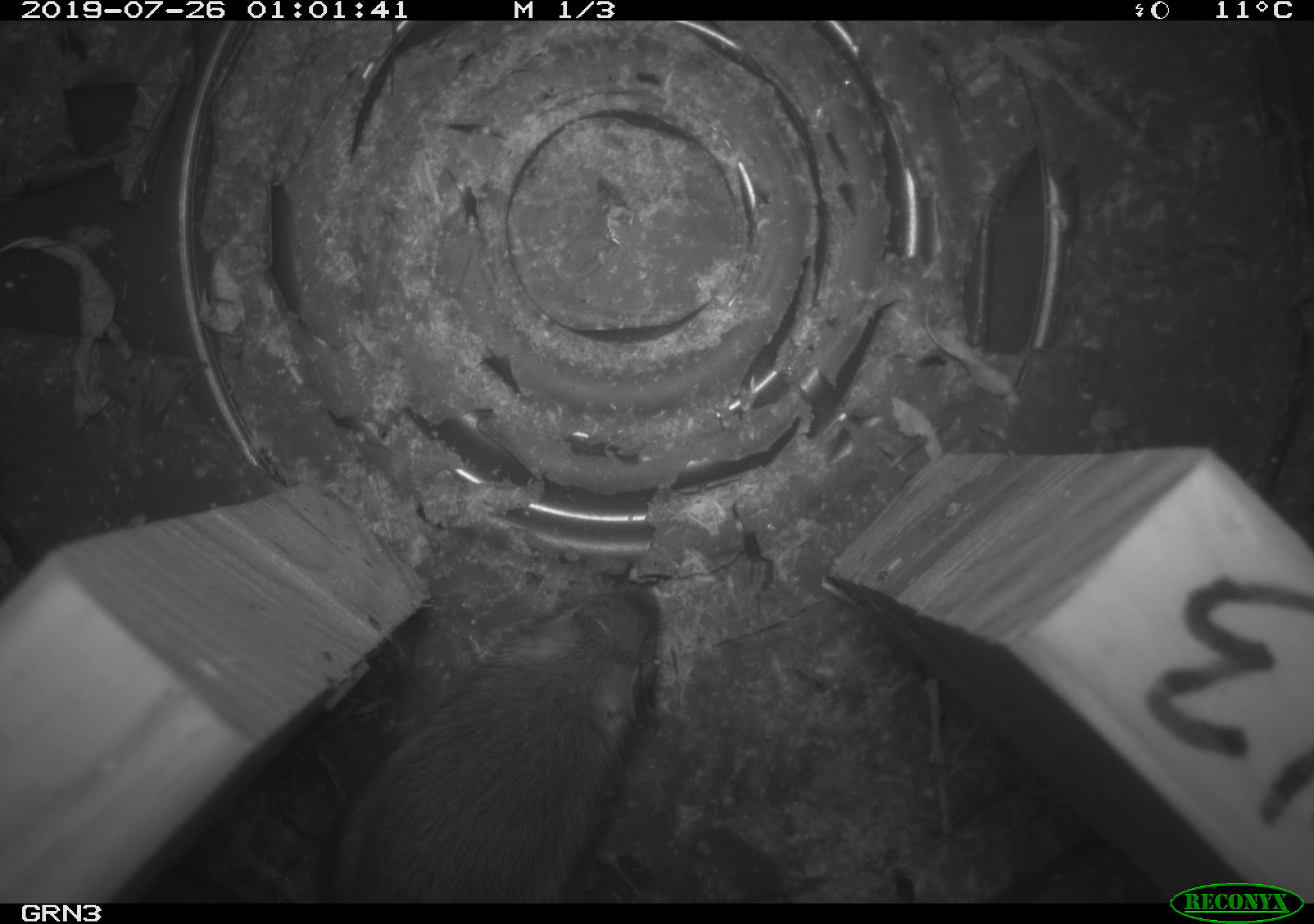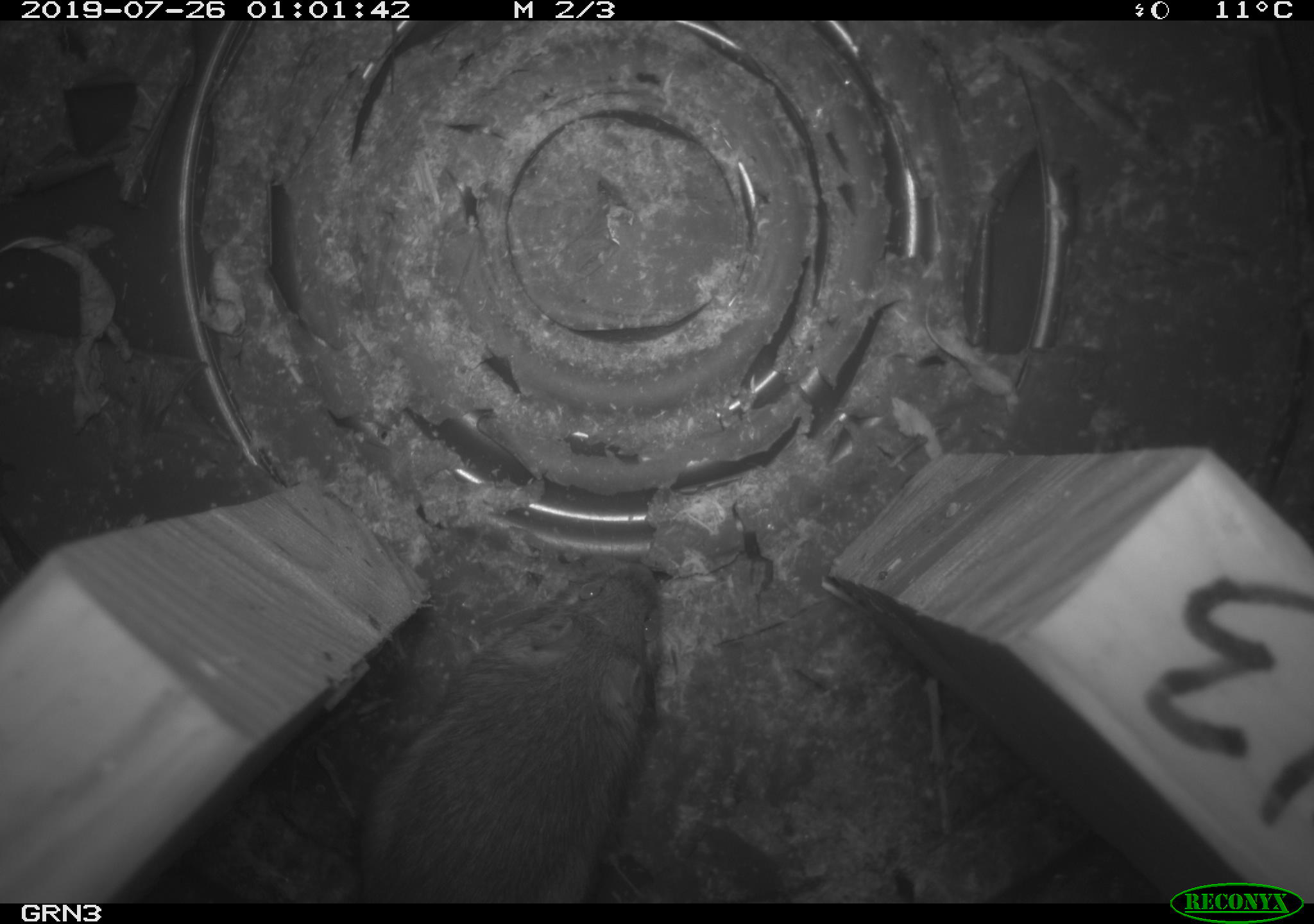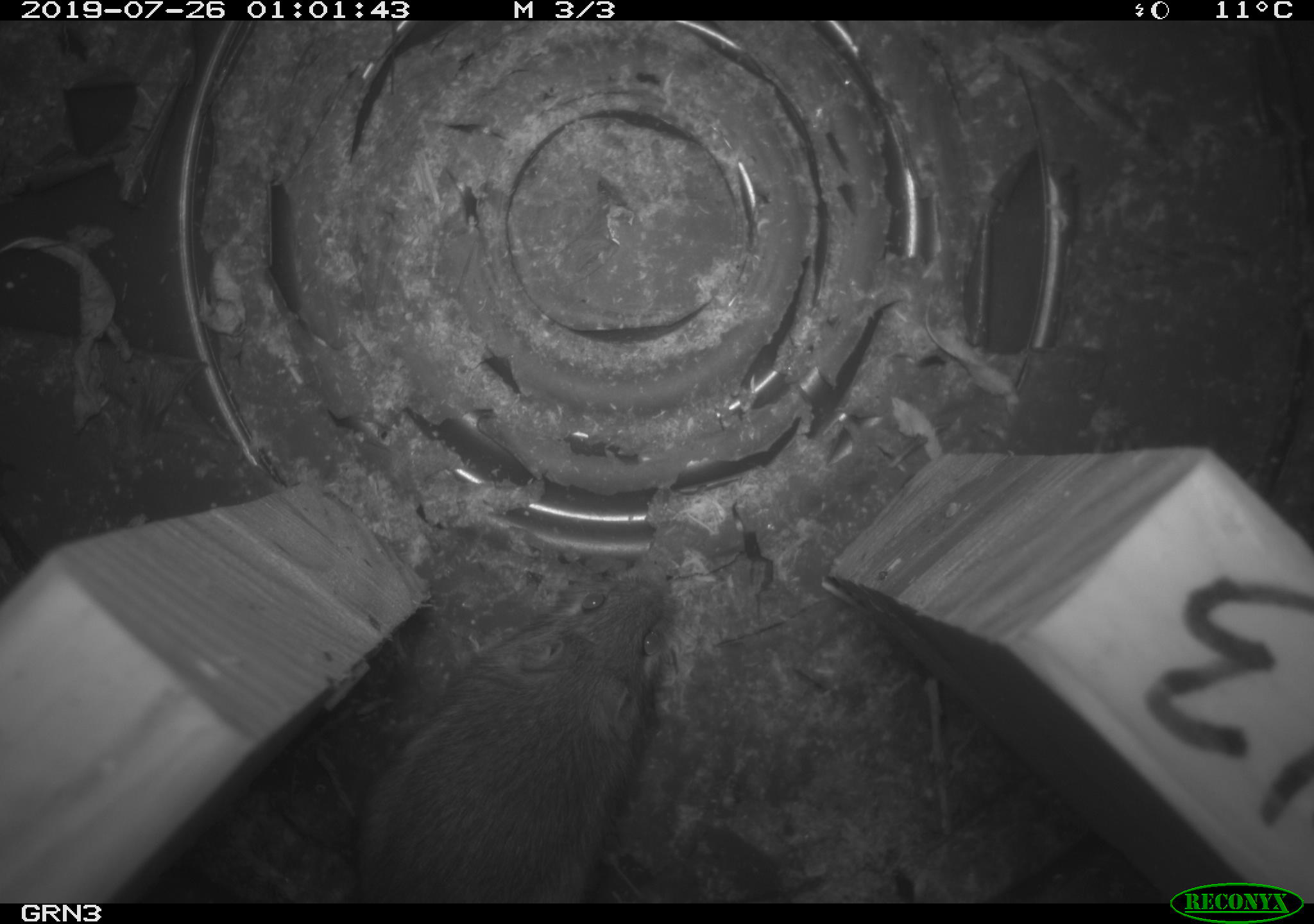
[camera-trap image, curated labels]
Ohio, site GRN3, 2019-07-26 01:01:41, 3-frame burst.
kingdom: Animalia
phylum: Chordata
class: Mammalia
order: Rodentia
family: Zapodidae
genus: Napaeozapus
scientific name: Napaeozapus insignis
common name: woodland jumping mouse